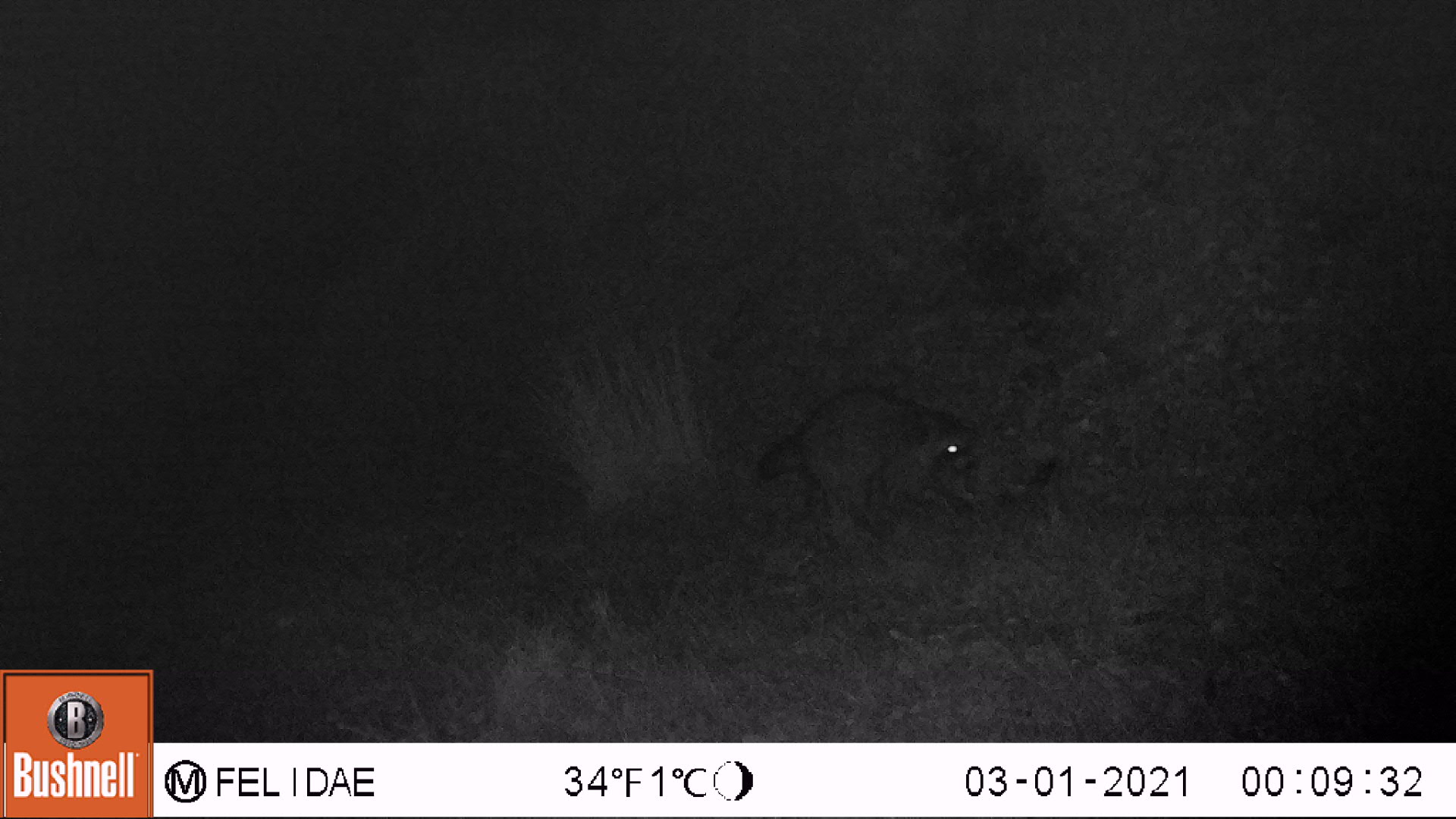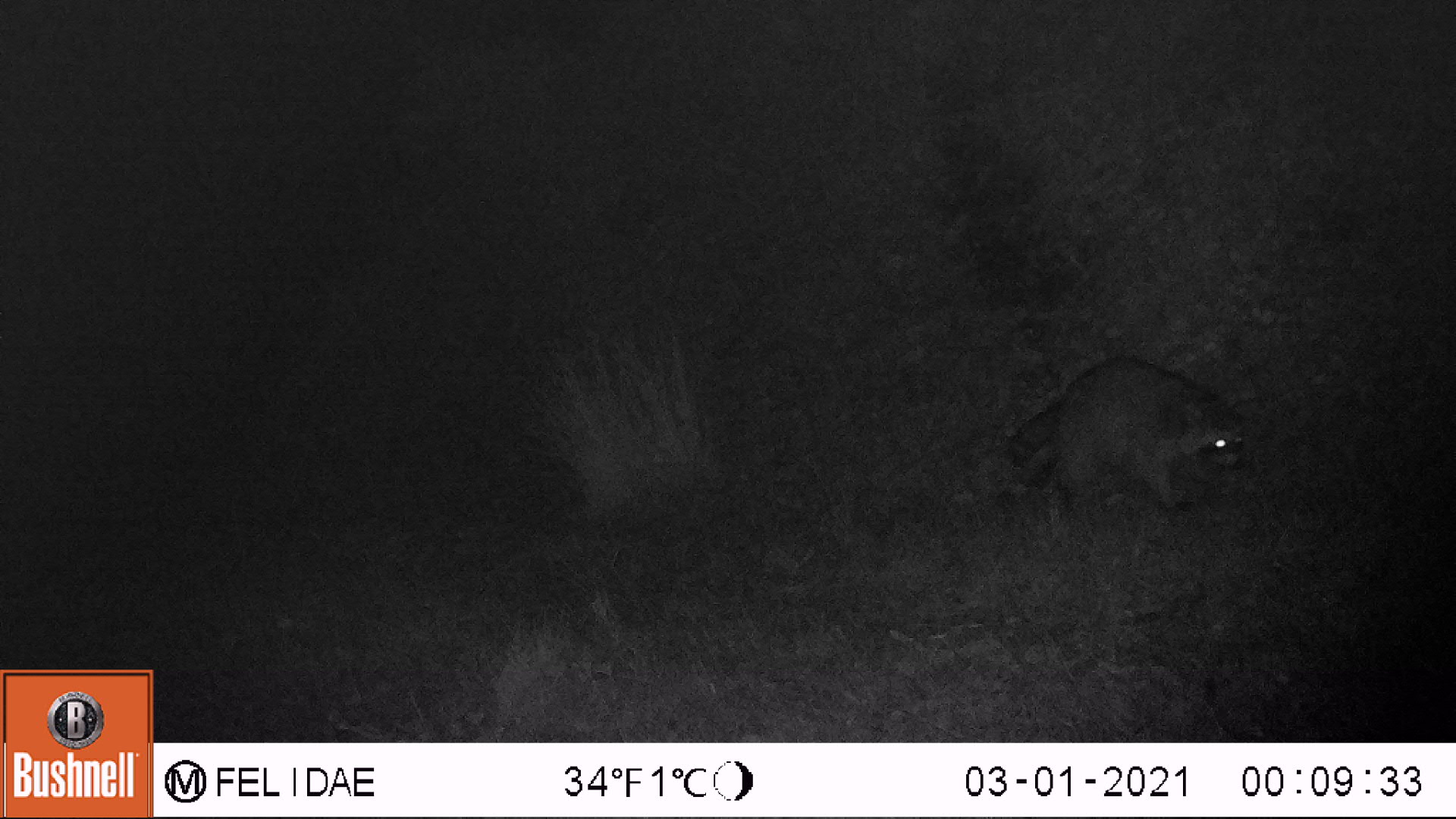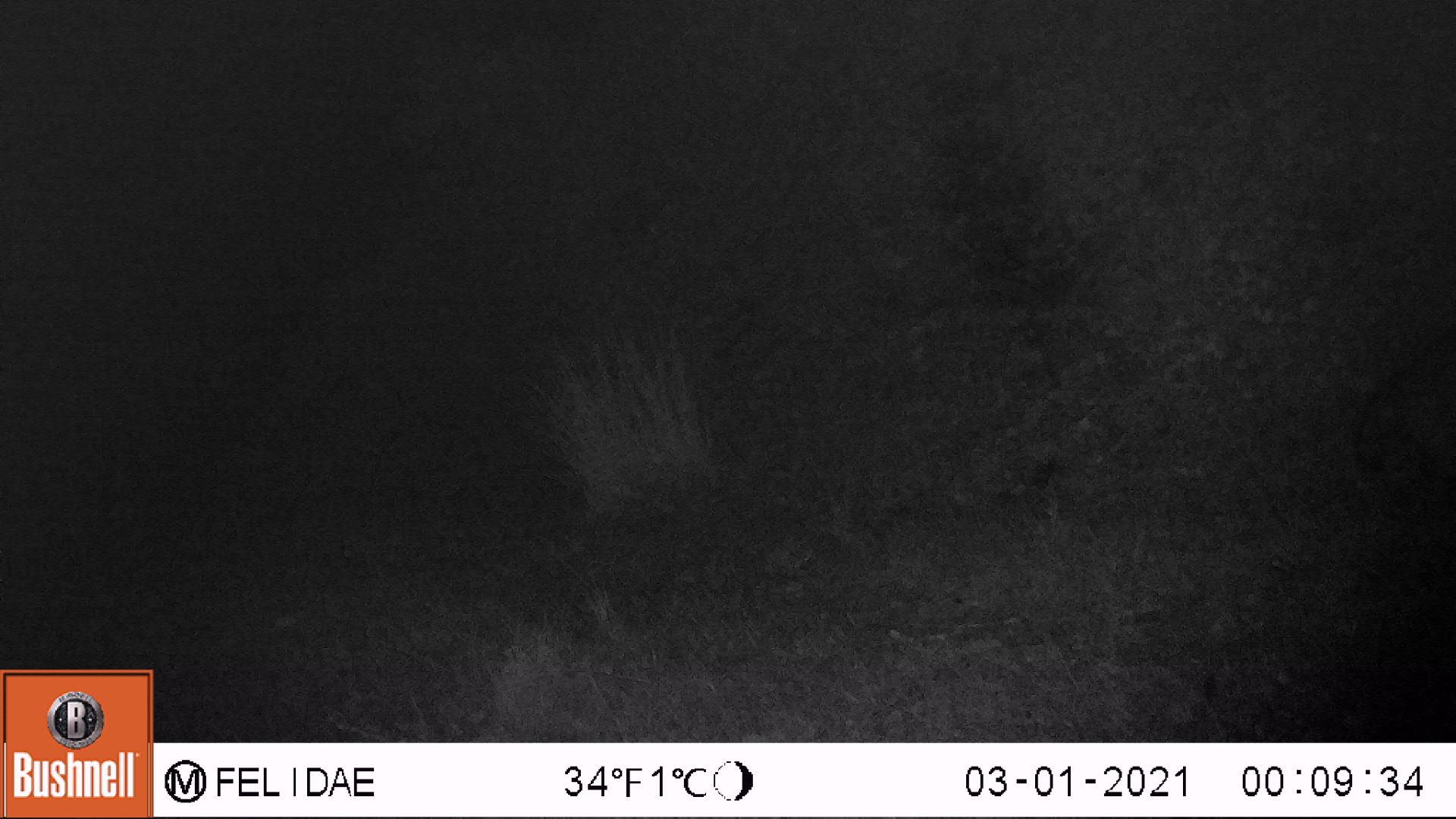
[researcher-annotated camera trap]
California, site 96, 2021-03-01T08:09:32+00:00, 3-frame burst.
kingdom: Animalia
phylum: Chordata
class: Mammalia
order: Carnivora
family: Procyonidae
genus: Procyon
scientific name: Procyon lotor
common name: raccoon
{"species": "raccoon (Procyon lotor)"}